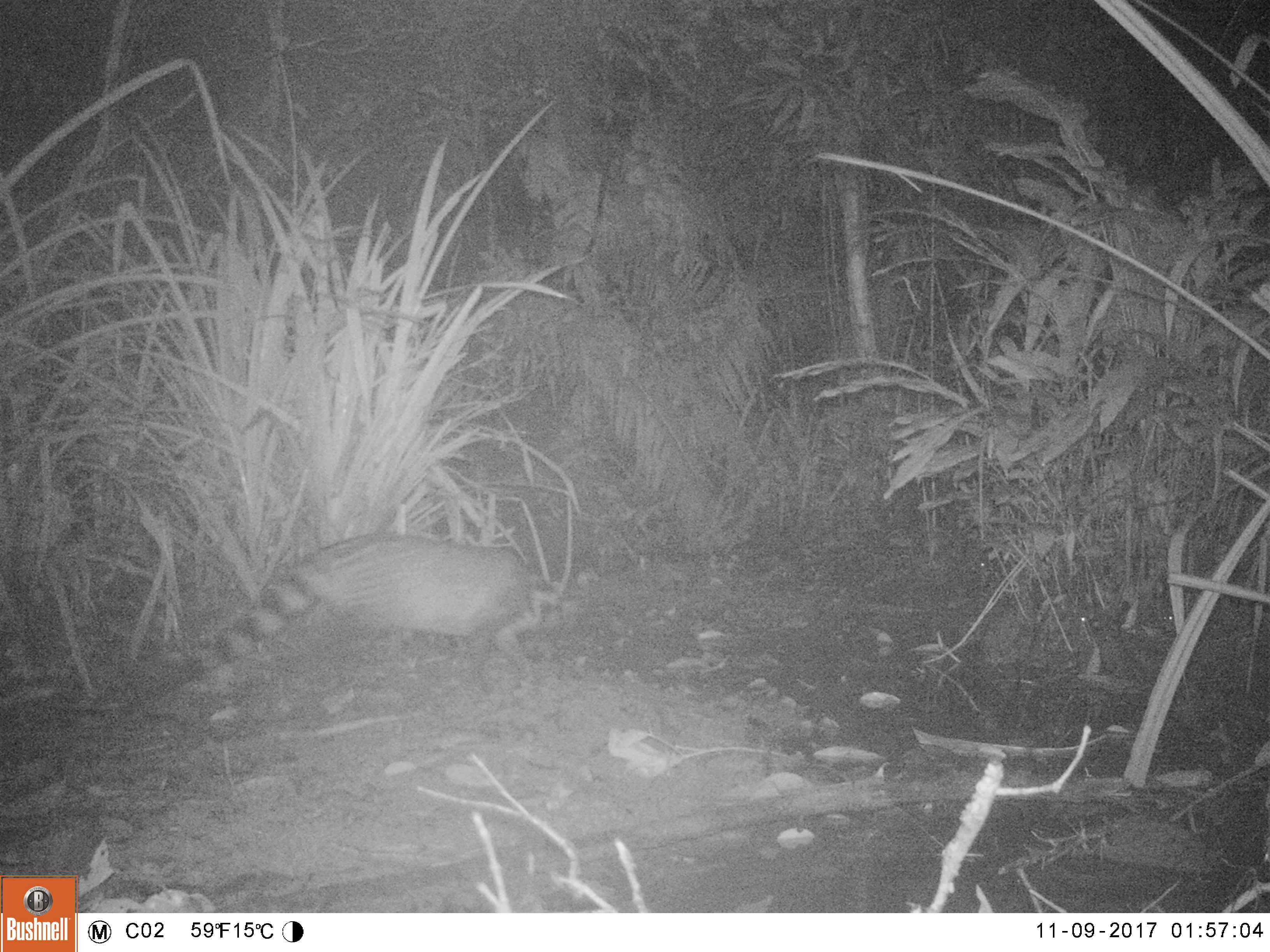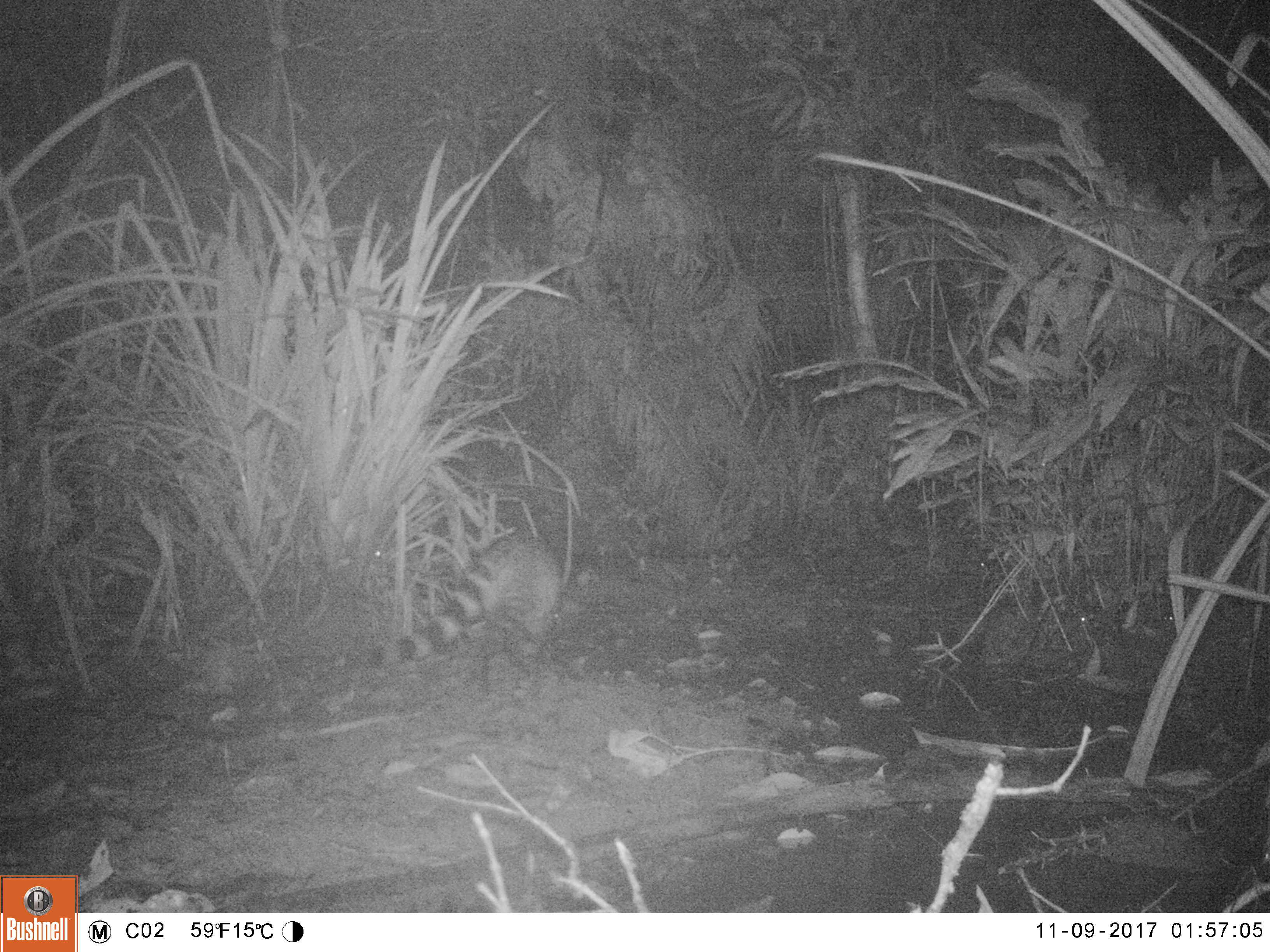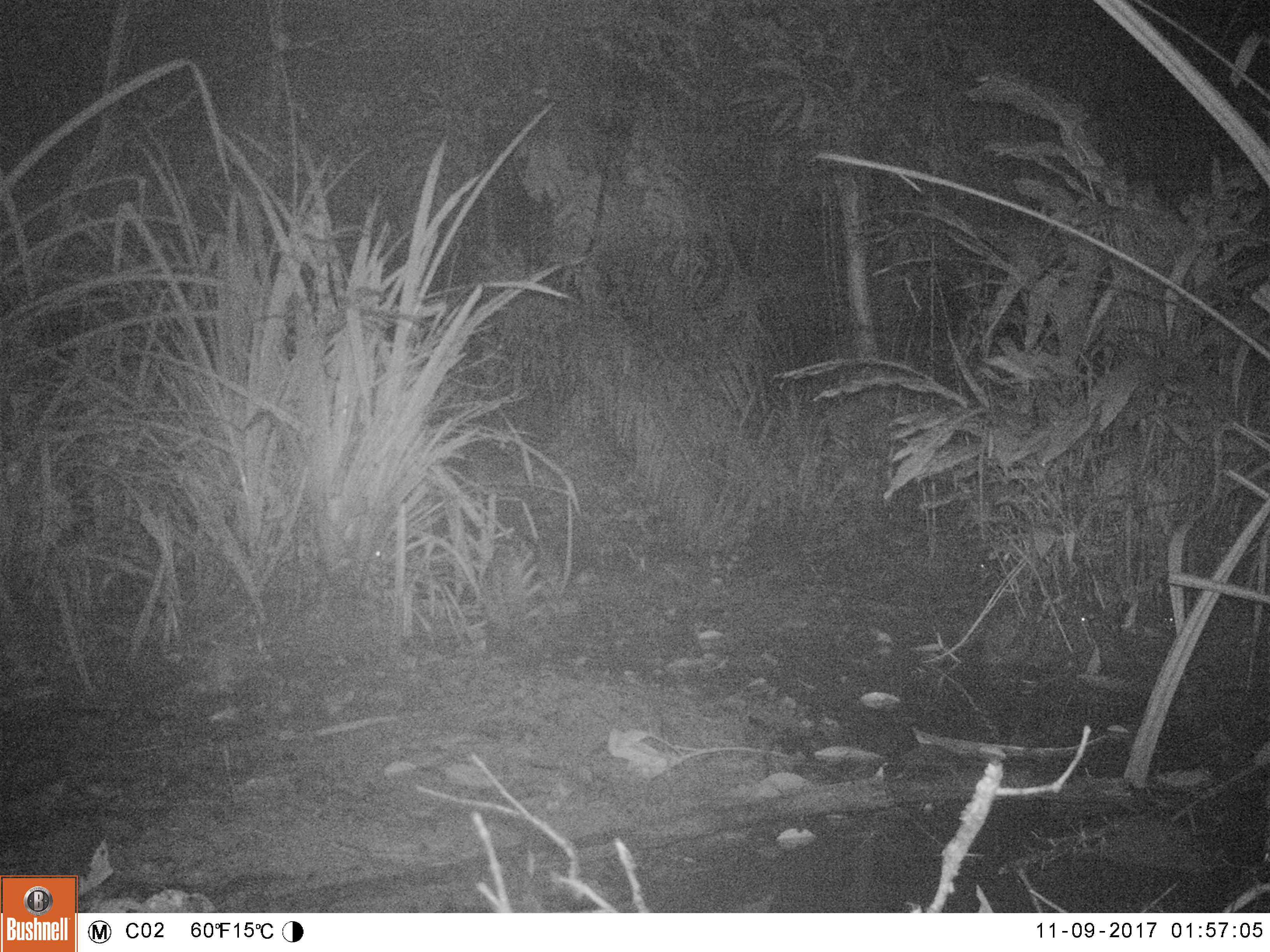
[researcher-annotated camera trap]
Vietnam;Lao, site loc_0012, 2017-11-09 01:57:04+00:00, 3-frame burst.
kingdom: Animalia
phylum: Chordata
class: Mammalia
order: Carnivora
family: Viverridae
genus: Viverra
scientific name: Viverra zibetha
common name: large indian civet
Large indian civet (Viverra zibetha). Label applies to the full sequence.